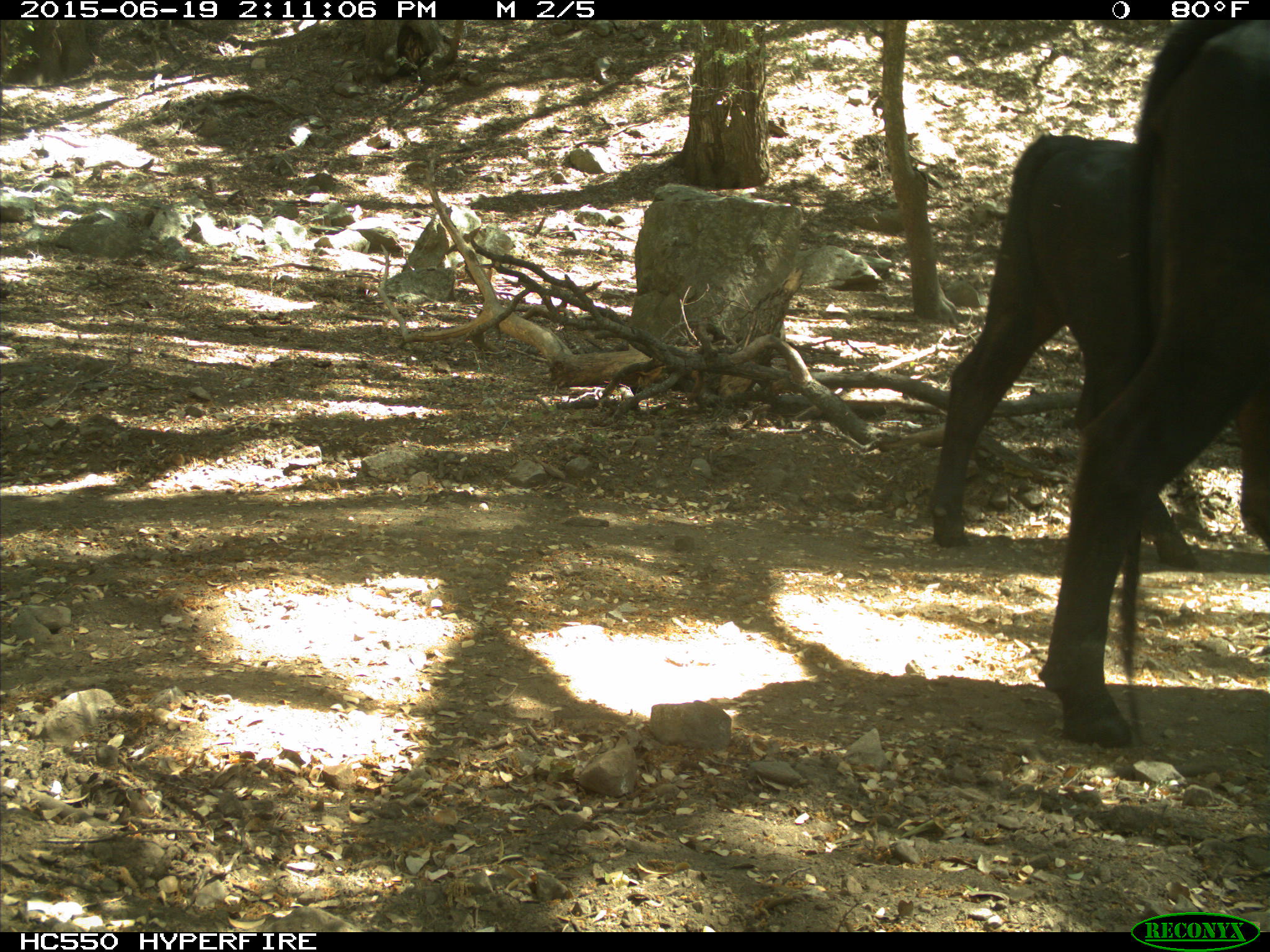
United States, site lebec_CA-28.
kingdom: Animalia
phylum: Chordata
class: Mammalia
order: Artiodactyla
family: Bovidae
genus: Bos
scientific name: Bos taurus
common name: domestic cow